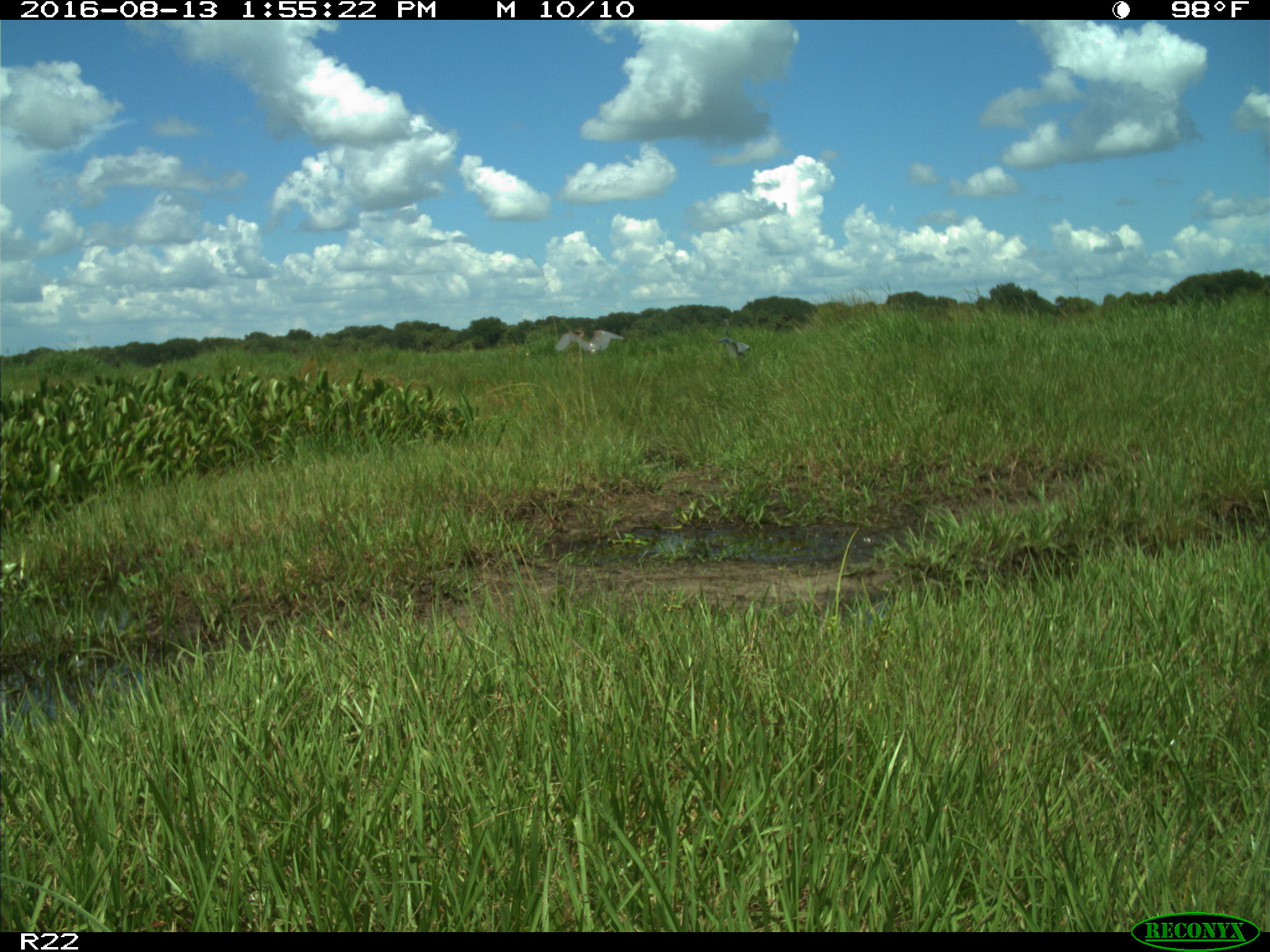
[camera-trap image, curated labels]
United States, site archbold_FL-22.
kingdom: Animalia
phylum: Chordata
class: Aves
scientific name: Aves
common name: birds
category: unidentified bird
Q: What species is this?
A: Unidentified bird (birds) (Aves).